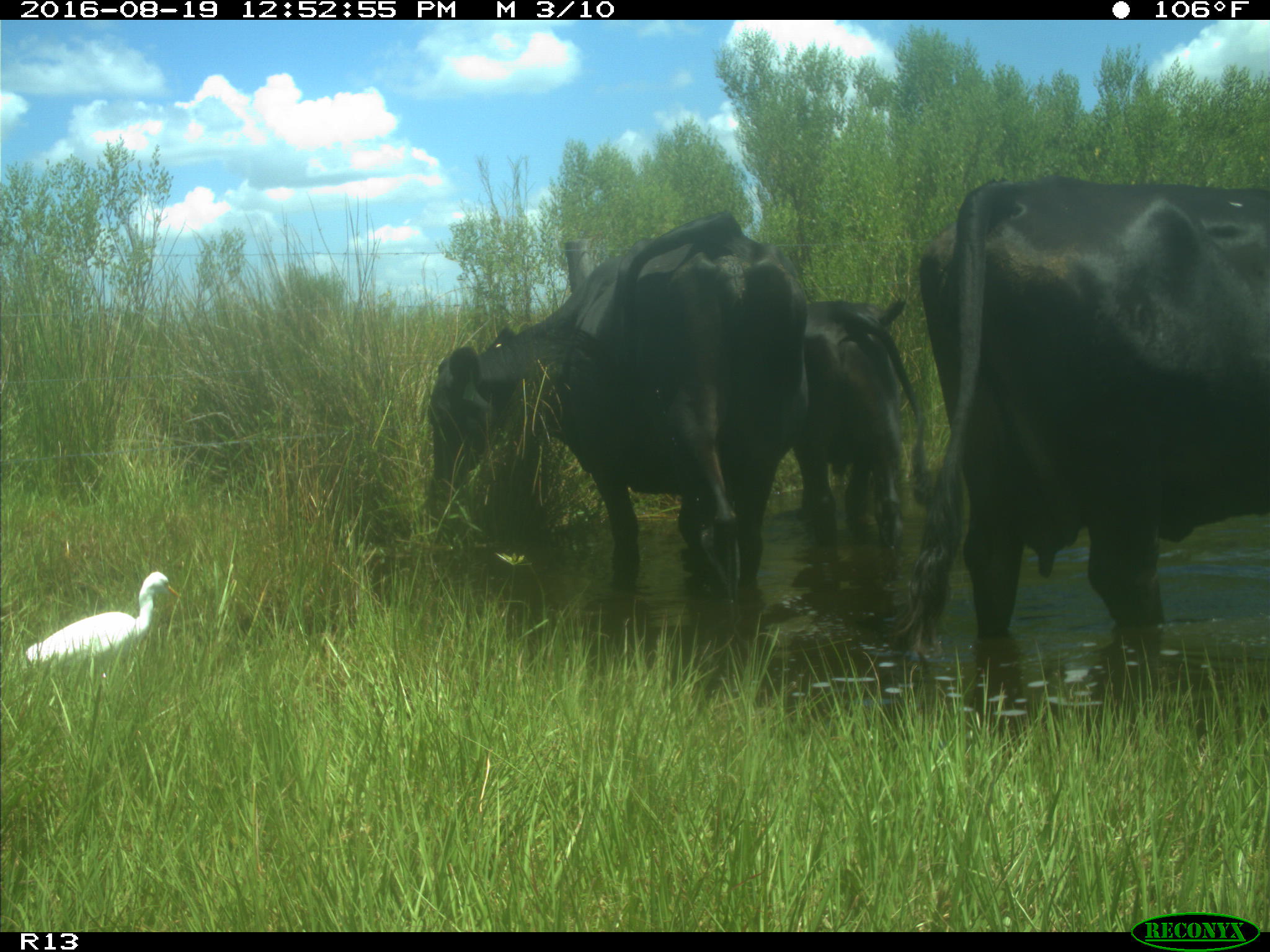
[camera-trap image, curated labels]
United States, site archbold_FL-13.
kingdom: Animalia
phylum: Chordata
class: Mammalia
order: Artiodactyla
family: Bovidae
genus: Bos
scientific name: Bos taurus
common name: domestic cow